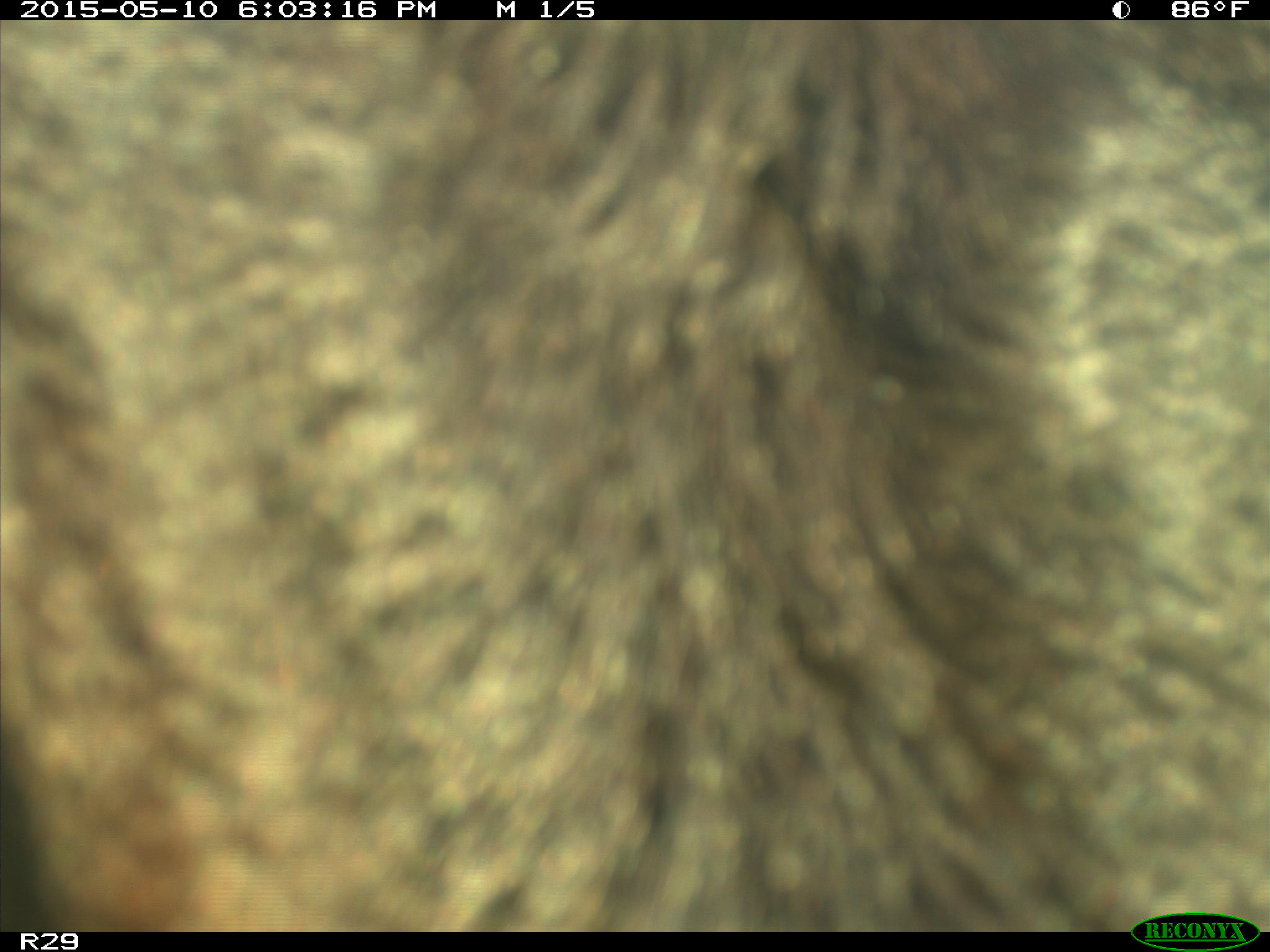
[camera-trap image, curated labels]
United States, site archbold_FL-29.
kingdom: Animalia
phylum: Chordata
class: Mammalia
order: Artiodactyla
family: Bovidae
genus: Bos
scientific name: Bos taurus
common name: domestic cow